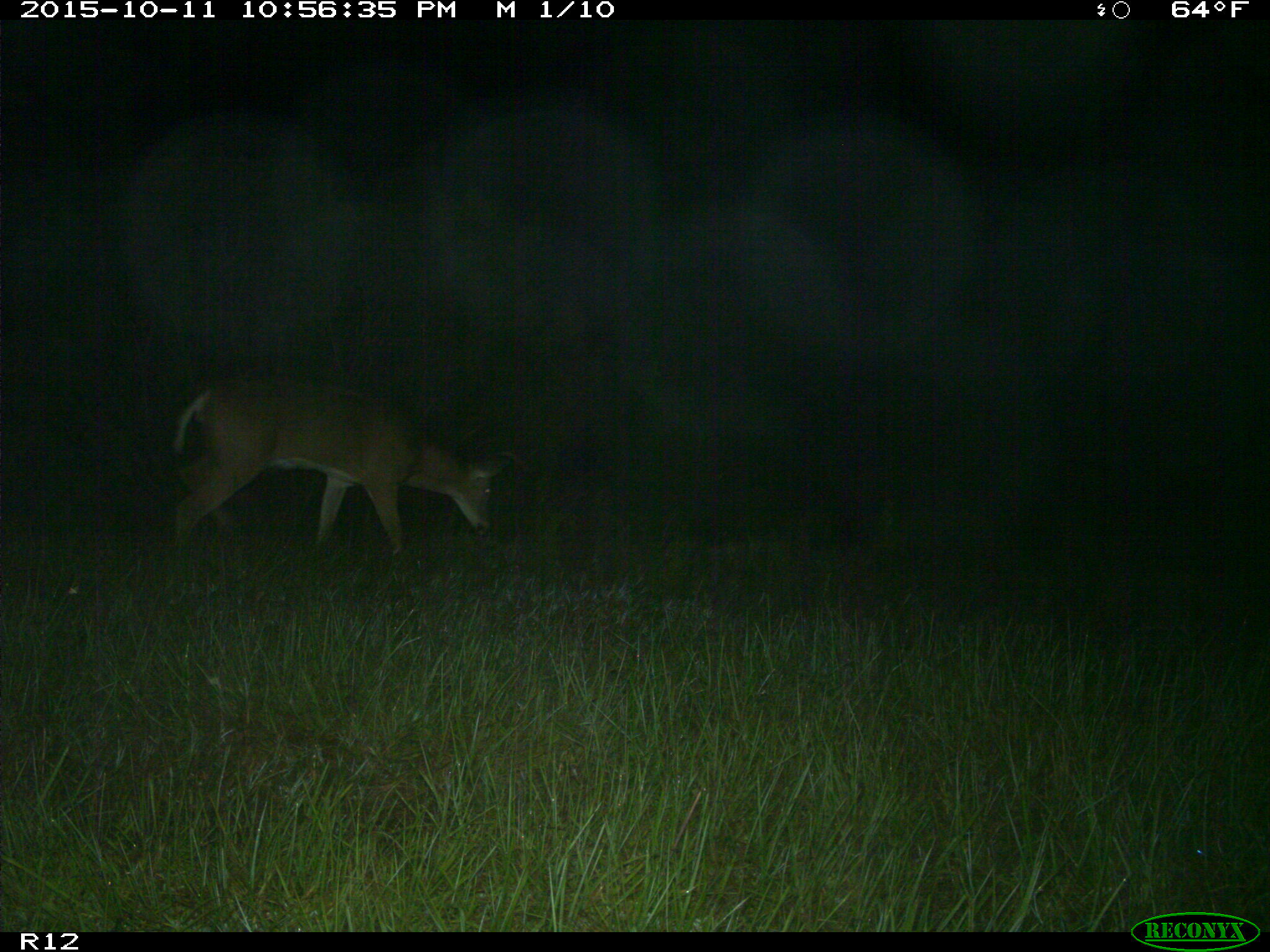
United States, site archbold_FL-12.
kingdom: Animalia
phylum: Chordata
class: Mammalia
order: Artiodactyla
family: Cervidae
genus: Odocoileus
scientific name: Odocoileus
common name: deer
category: unidentified deer